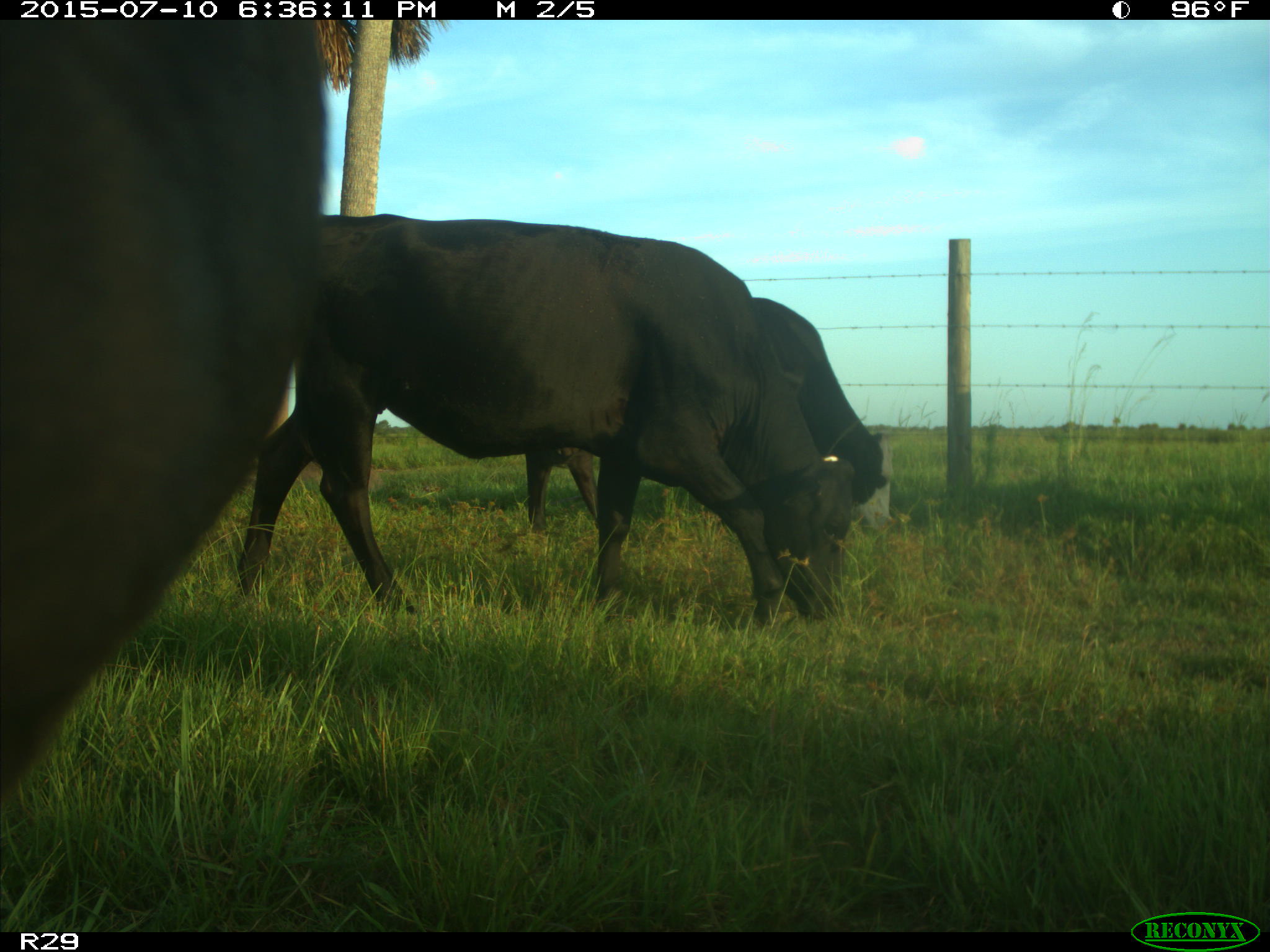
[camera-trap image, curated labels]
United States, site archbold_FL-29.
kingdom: Animalia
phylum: Chordata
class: Mammalia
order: Artiodactyla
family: Bovidae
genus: Bos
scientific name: Bos taurus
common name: domestic cow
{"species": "Bos taurus (domestic cow)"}